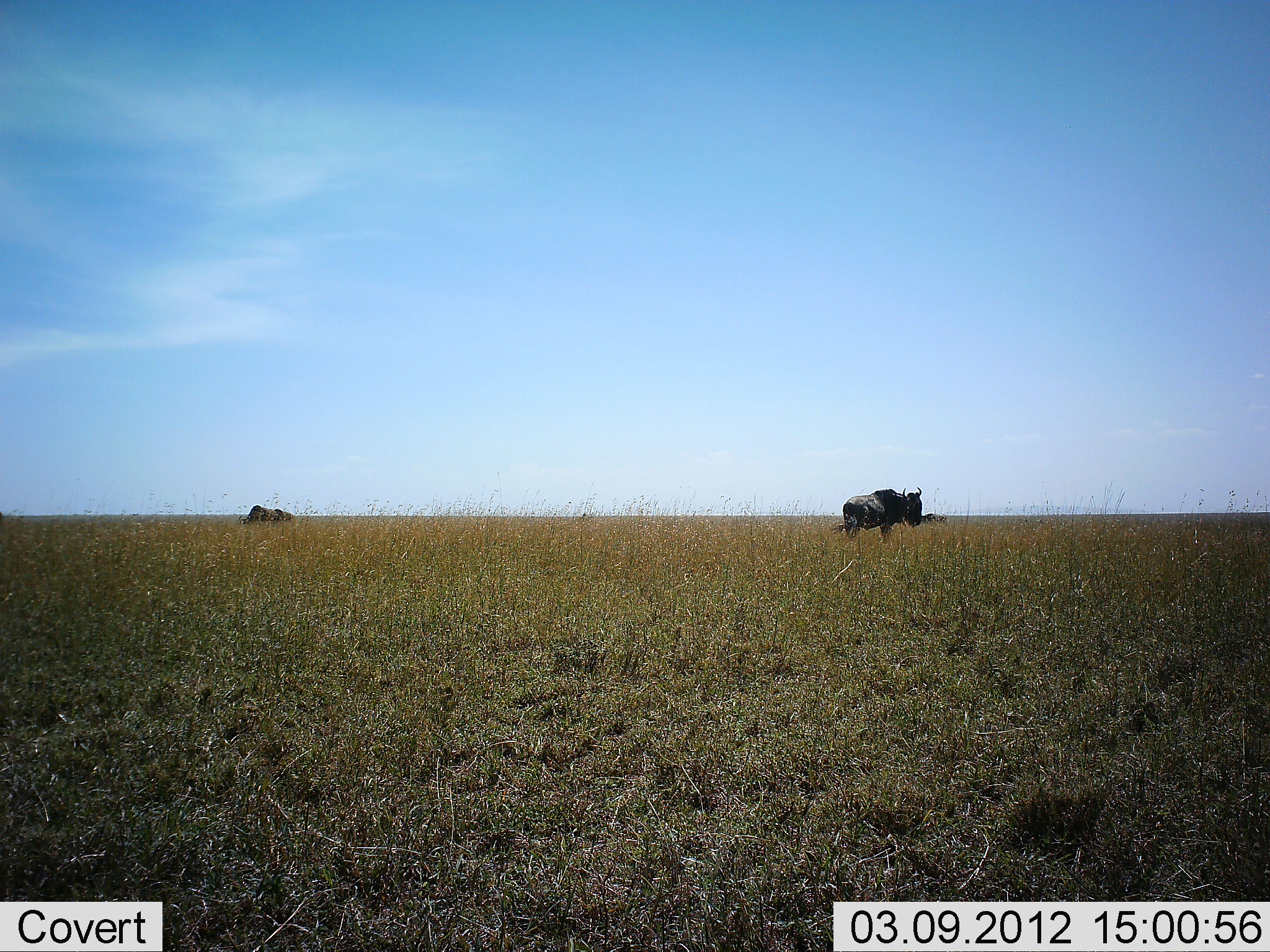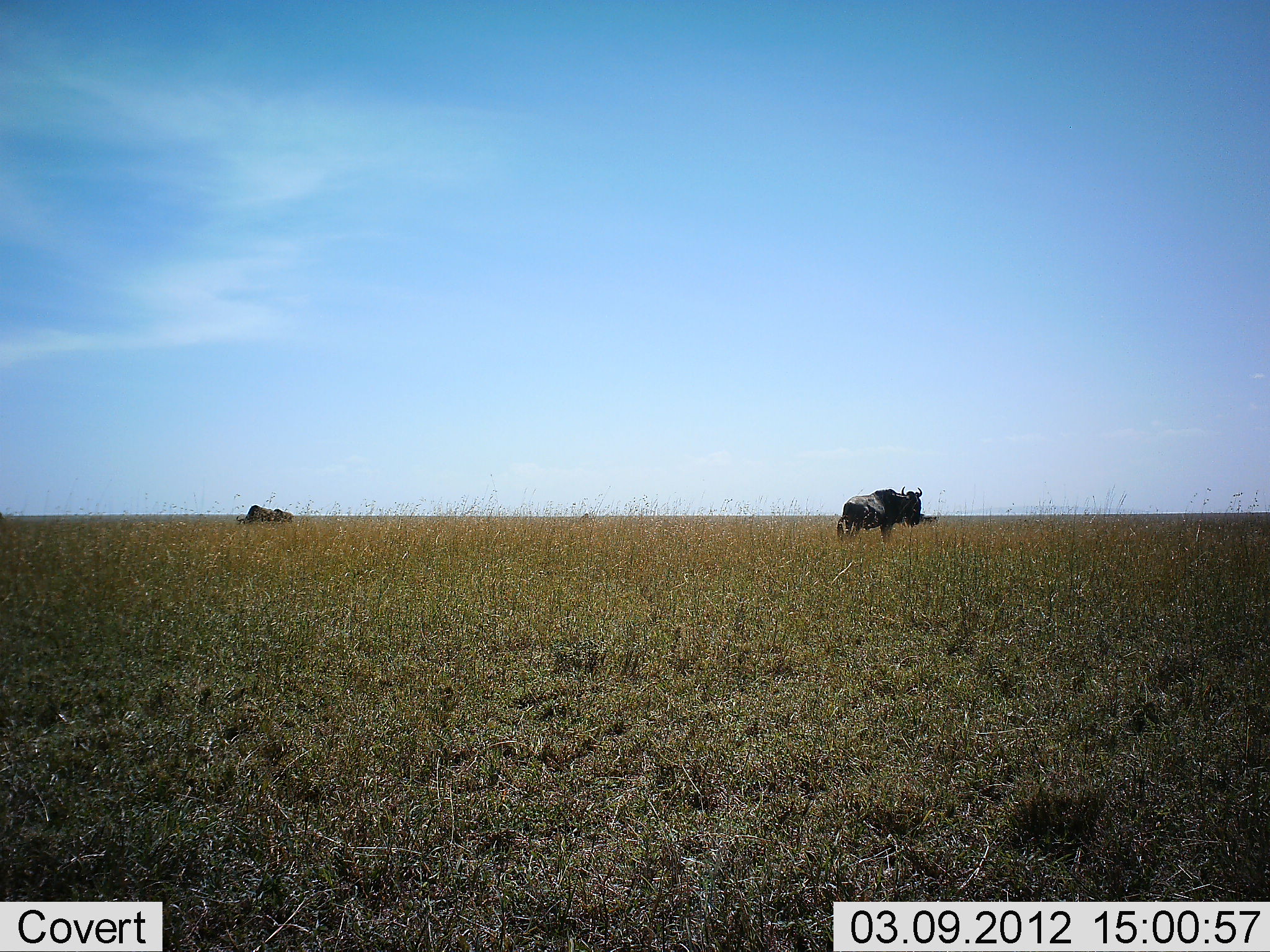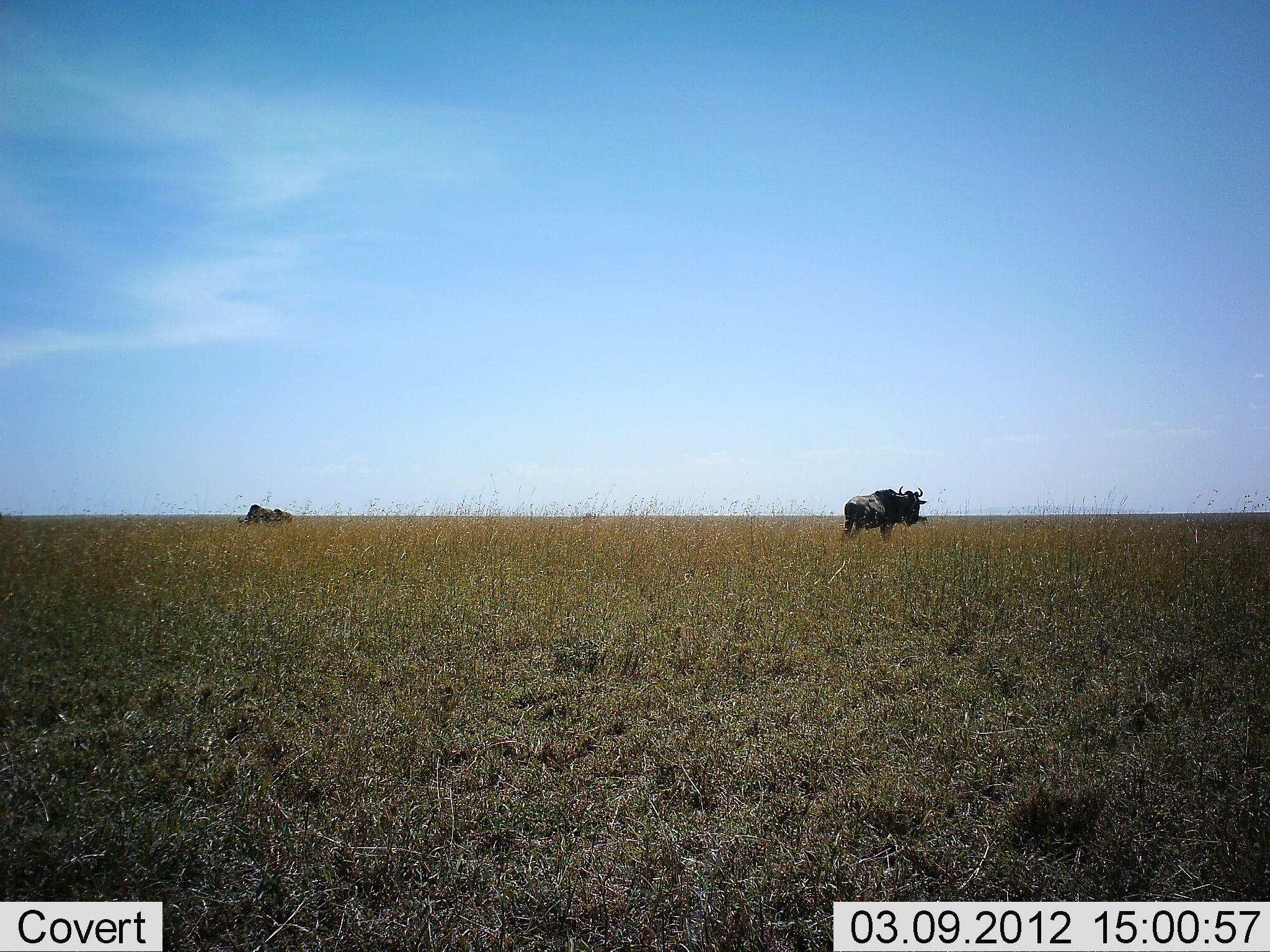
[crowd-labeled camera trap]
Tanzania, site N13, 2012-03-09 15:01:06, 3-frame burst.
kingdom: Animalia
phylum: Chordata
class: Mammalia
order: Artiodactyla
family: Bovidae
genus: Connochaetes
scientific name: Connochaetes taurinus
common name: blue wildebeest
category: wildebeest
Wildebeest (blue wildebeest) (Connochaetes taurinus), count 3. Behavior (volunteer vote fractions): standing 82%, resting 0%, moving 18%, interacting 0%. Young present (vote fraction): 0%. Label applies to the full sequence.